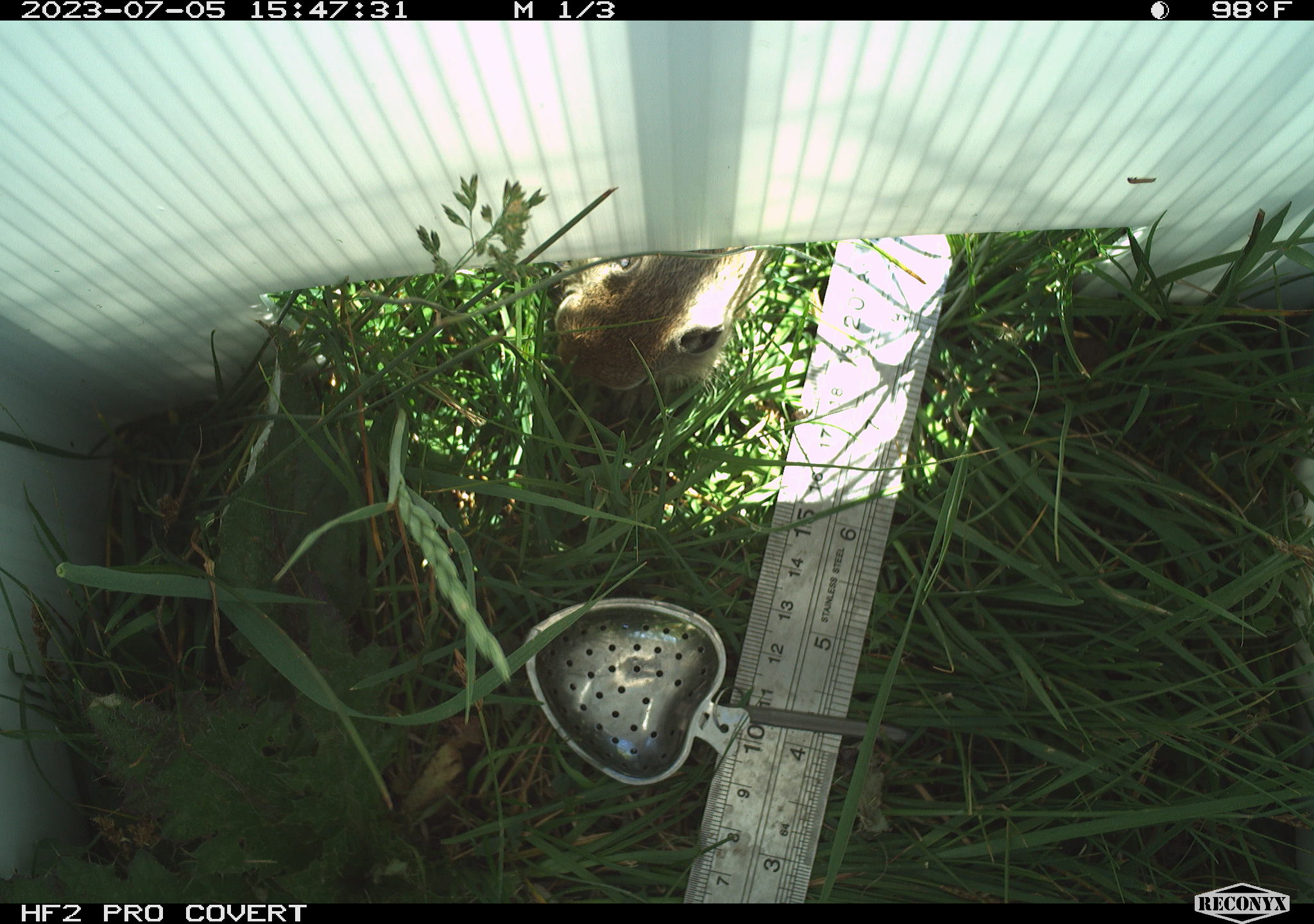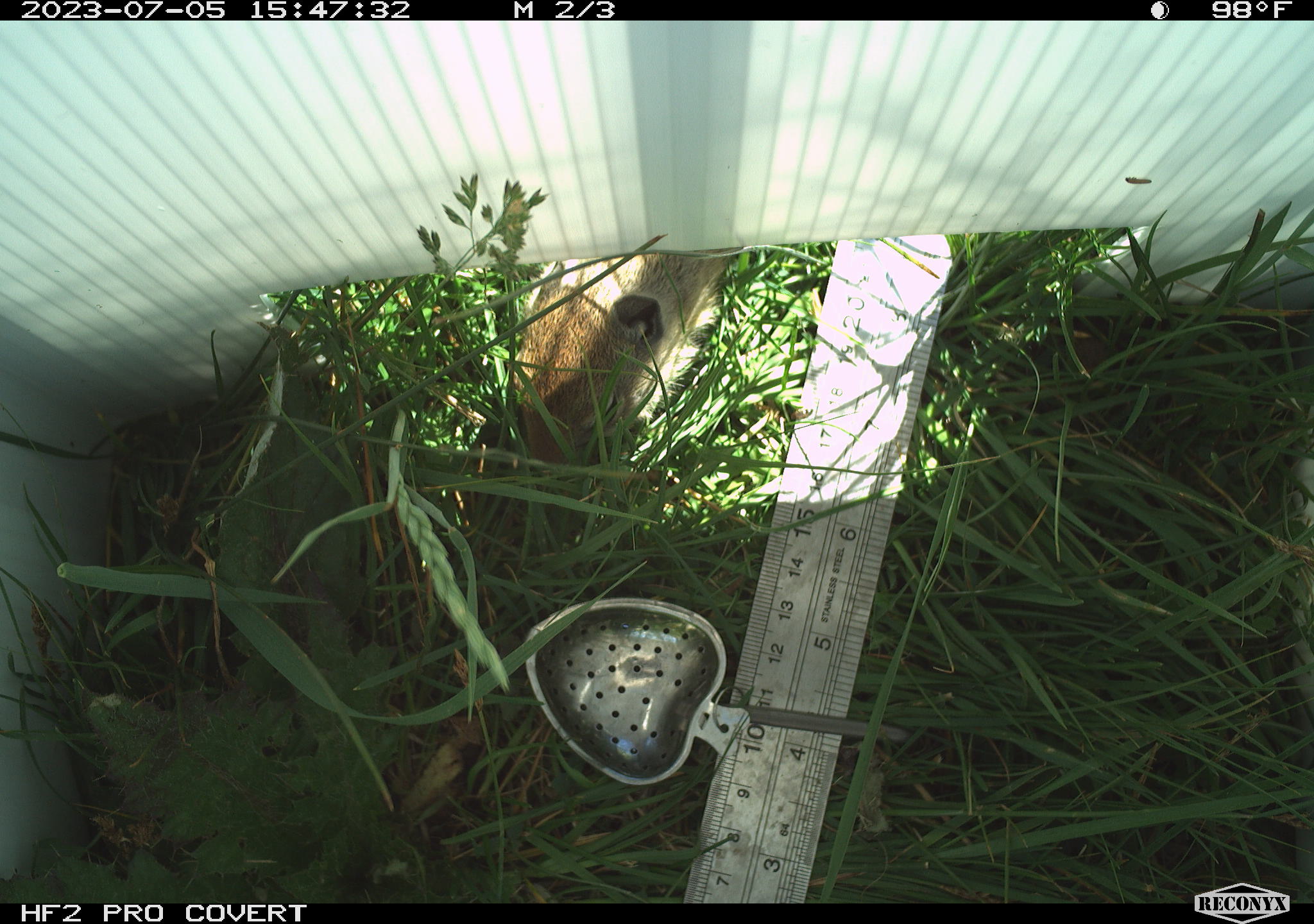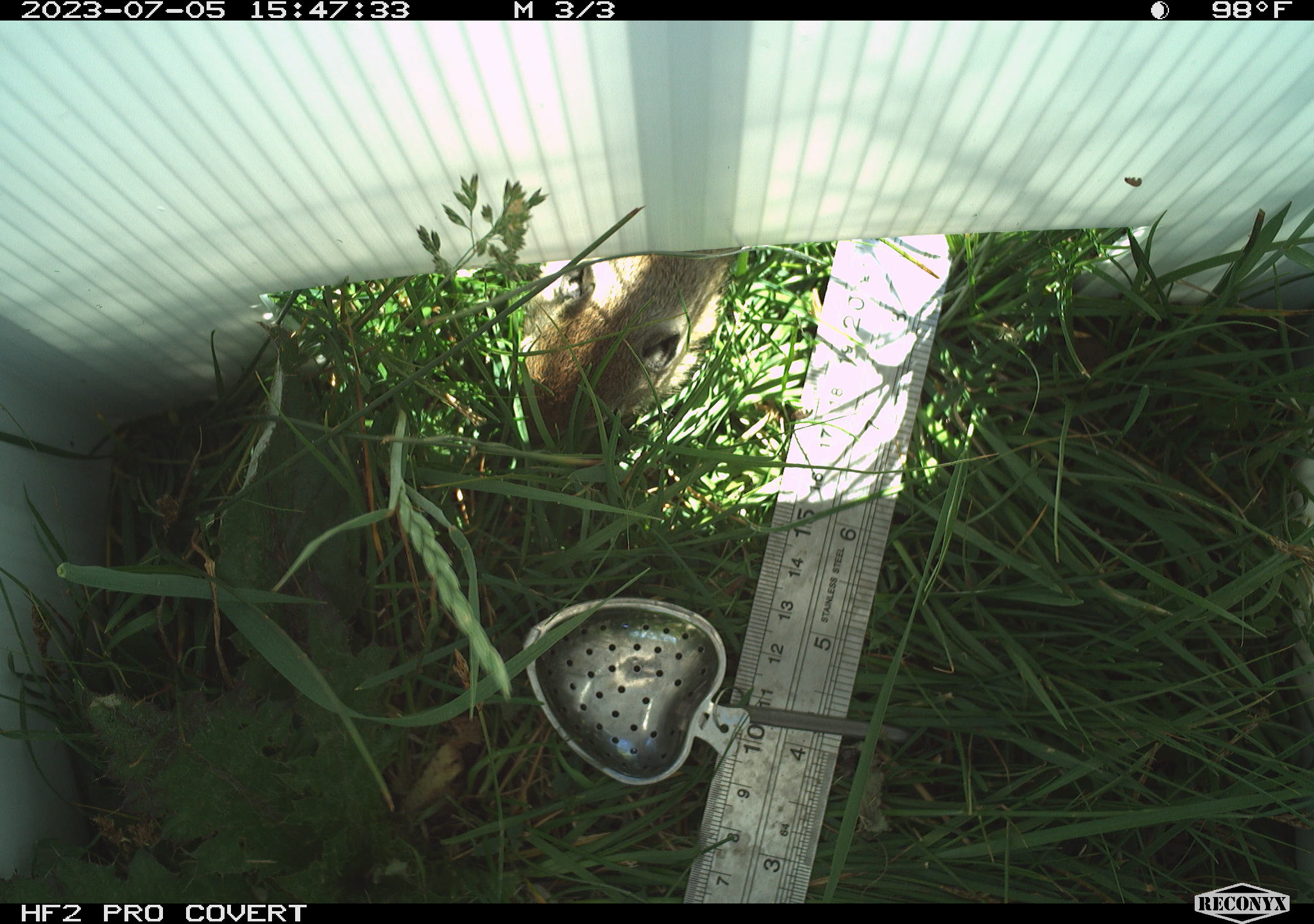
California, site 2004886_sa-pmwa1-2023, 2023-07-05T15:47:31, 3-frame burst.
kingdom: Animalia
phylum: Chordata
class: Mammalia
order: Rodentia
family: Sciuridae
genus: Urocitellus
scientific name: Urocitellus beldingi beldingi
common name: belding's ground squirrel